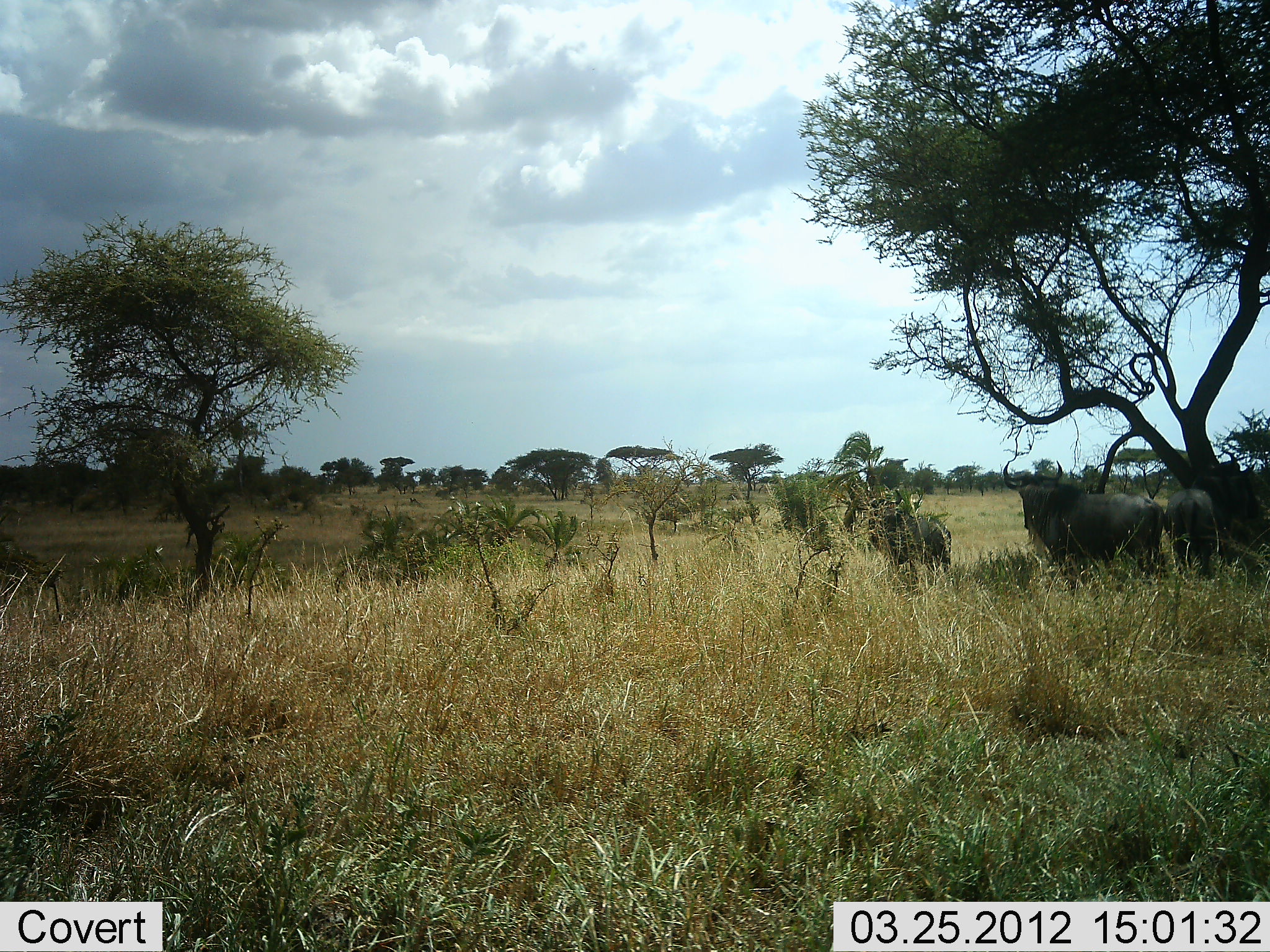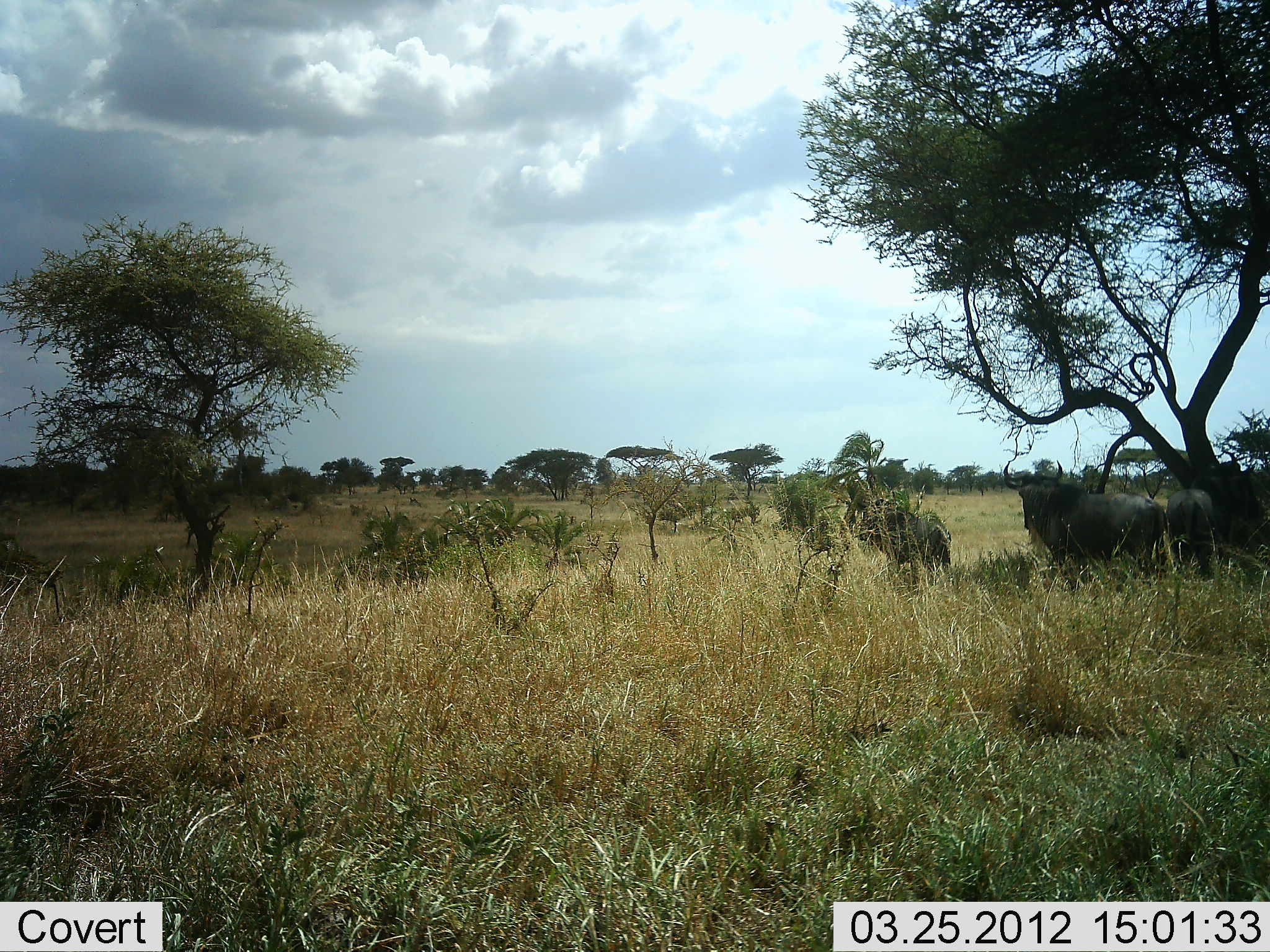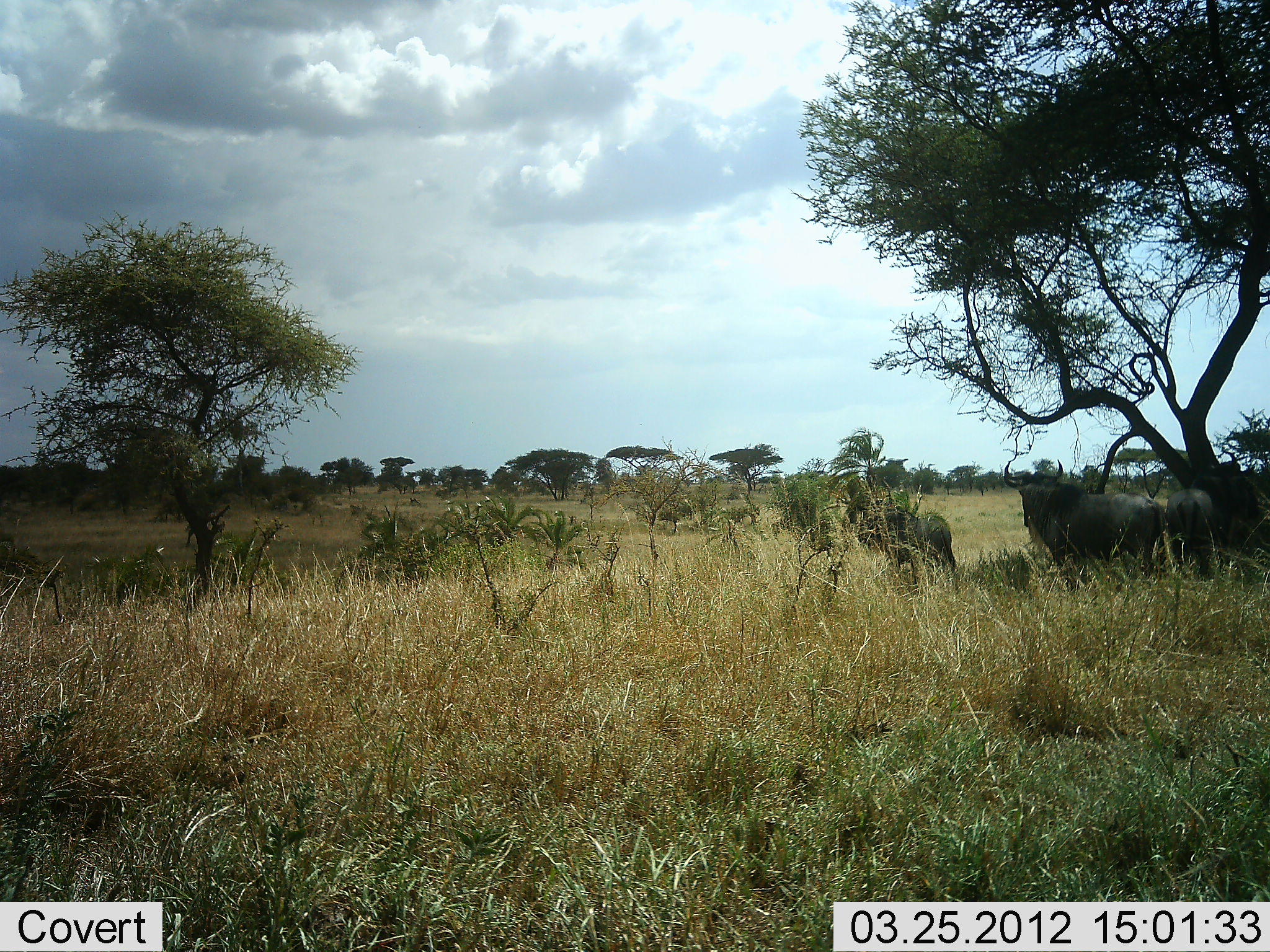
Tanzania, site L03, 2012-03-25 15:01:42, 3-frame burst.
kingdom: Animalia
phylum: Chordata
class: Mammalia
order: Artiodactyla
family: Bovidae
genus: Connochaetes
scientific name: Connochaetes taurinus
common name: blue wildebeest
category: wildebeest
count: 3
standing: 92%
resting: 17%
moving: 8%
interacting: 0%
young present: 0%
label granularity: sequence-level